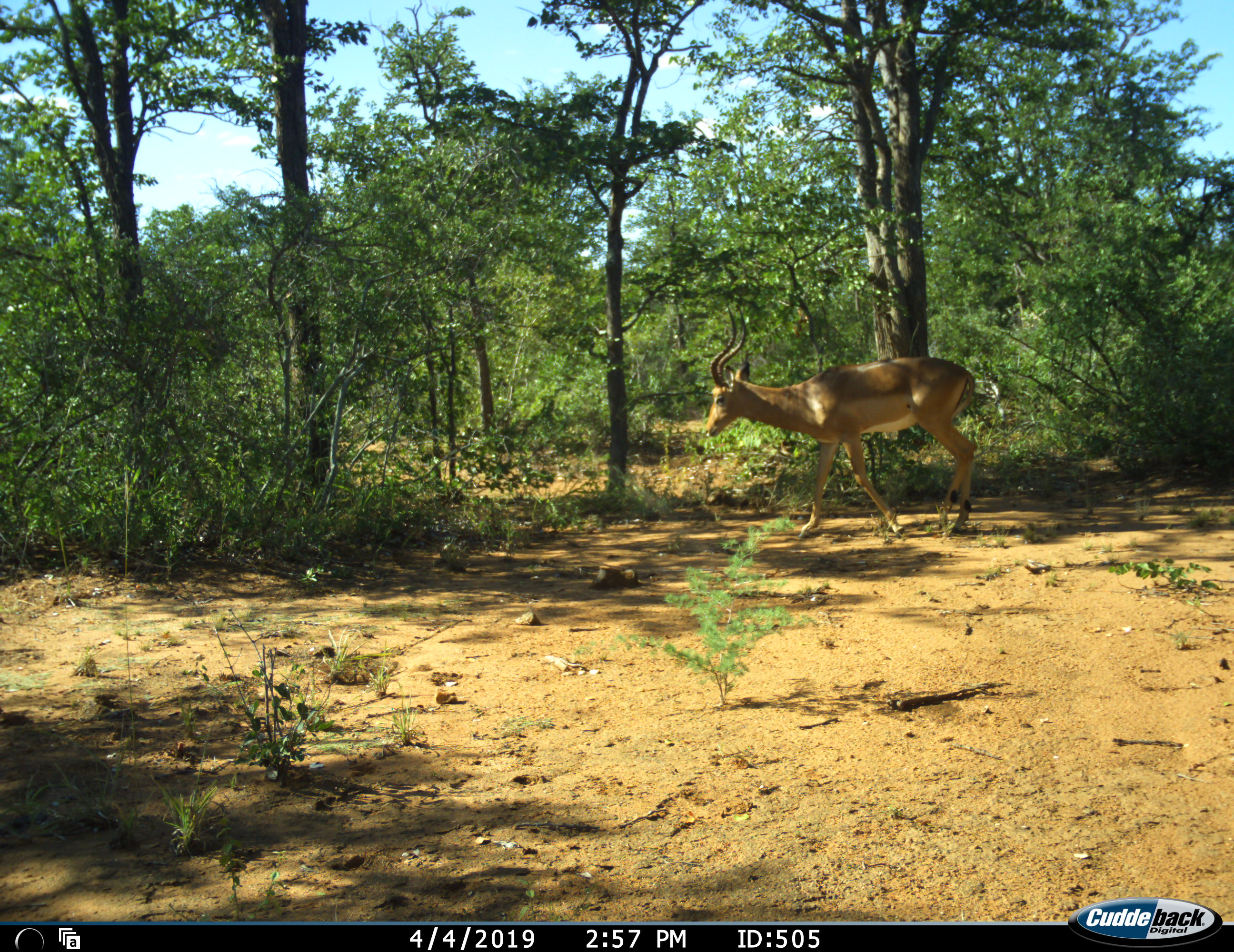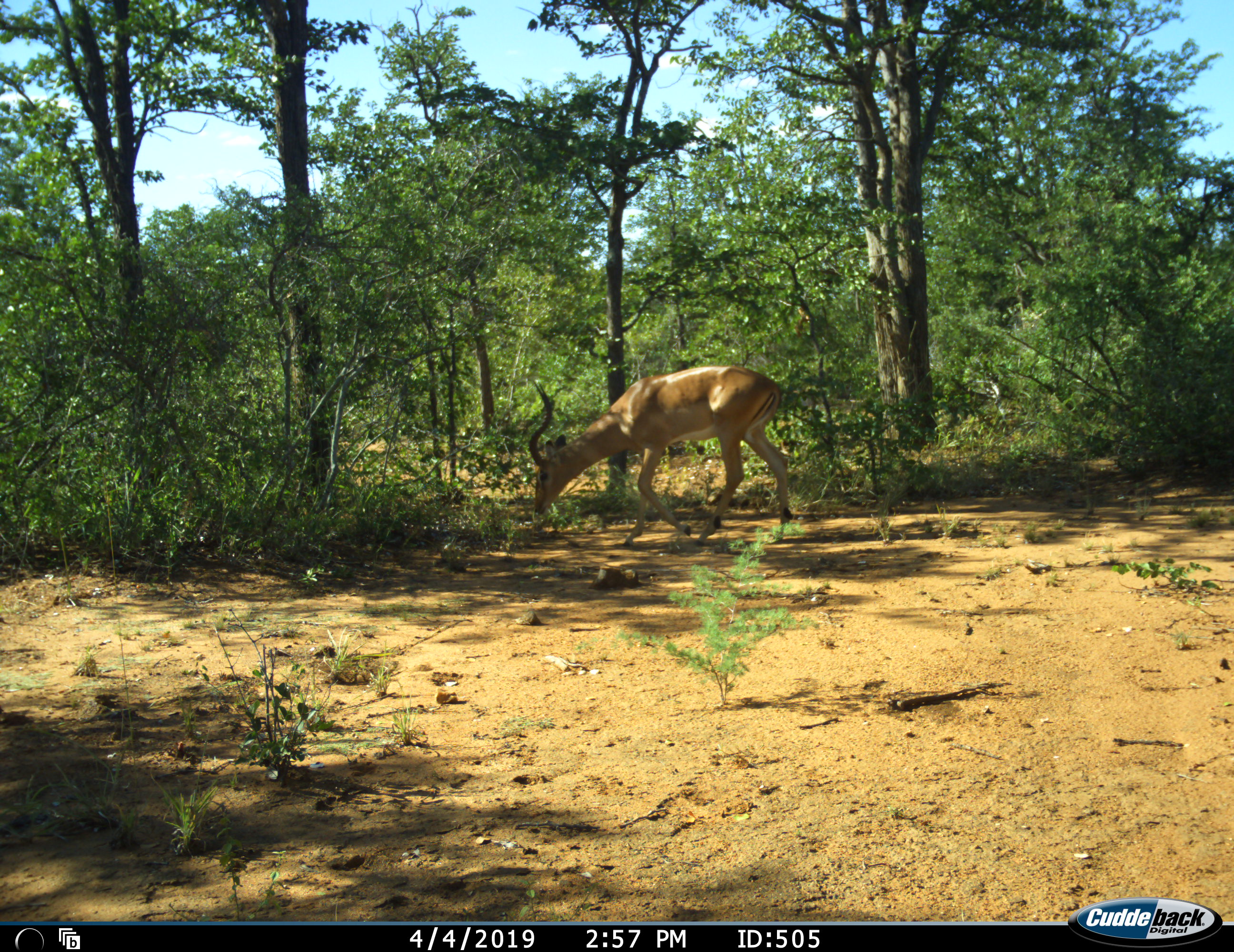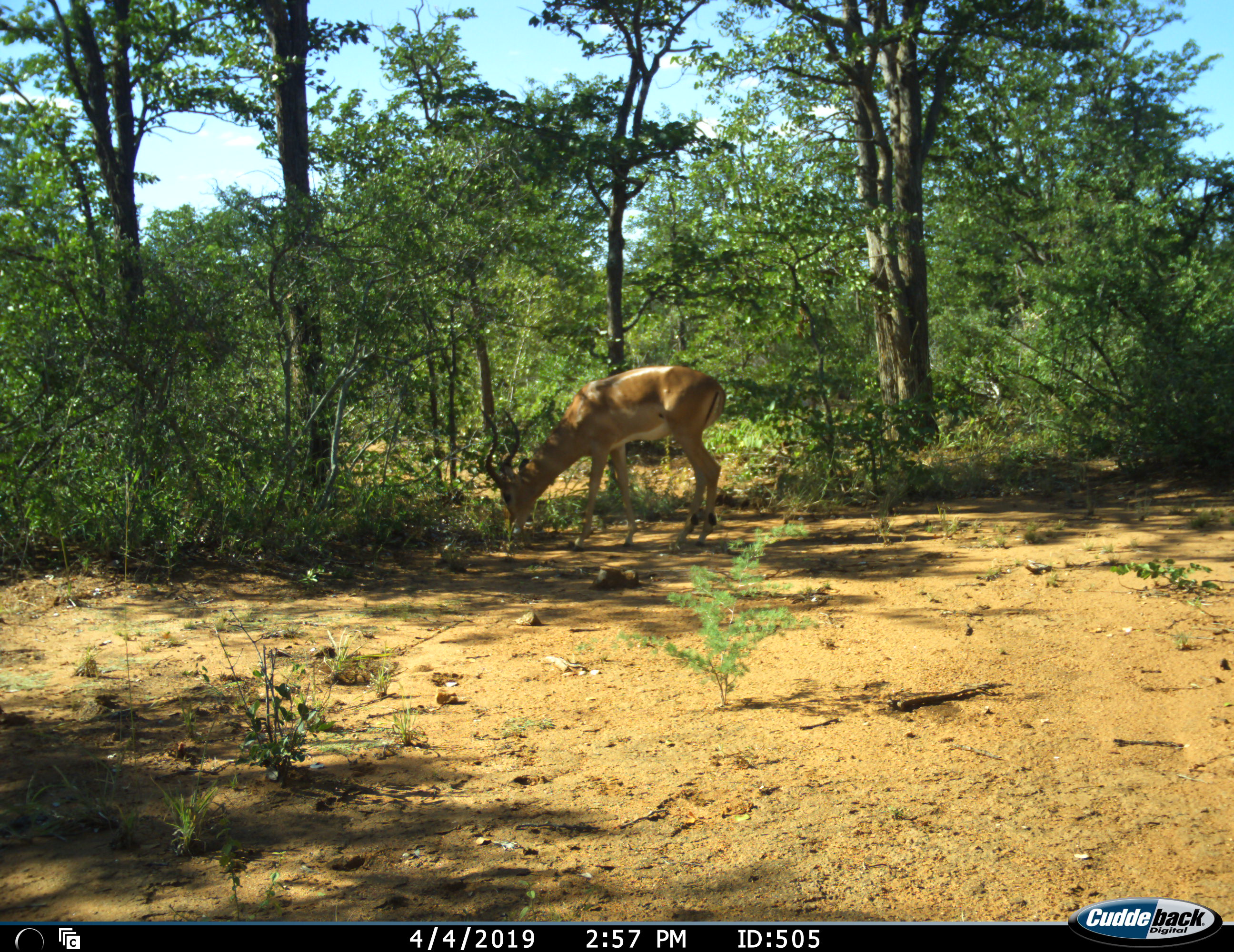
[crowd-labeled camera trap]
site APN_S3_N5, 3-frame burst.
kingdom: Animalia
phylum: Chordata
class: Mammalia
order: Artiodactyla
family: Bovidae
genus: Aepyceros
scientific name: Aepyceros melampus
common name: impala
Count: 1.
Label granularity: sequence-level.